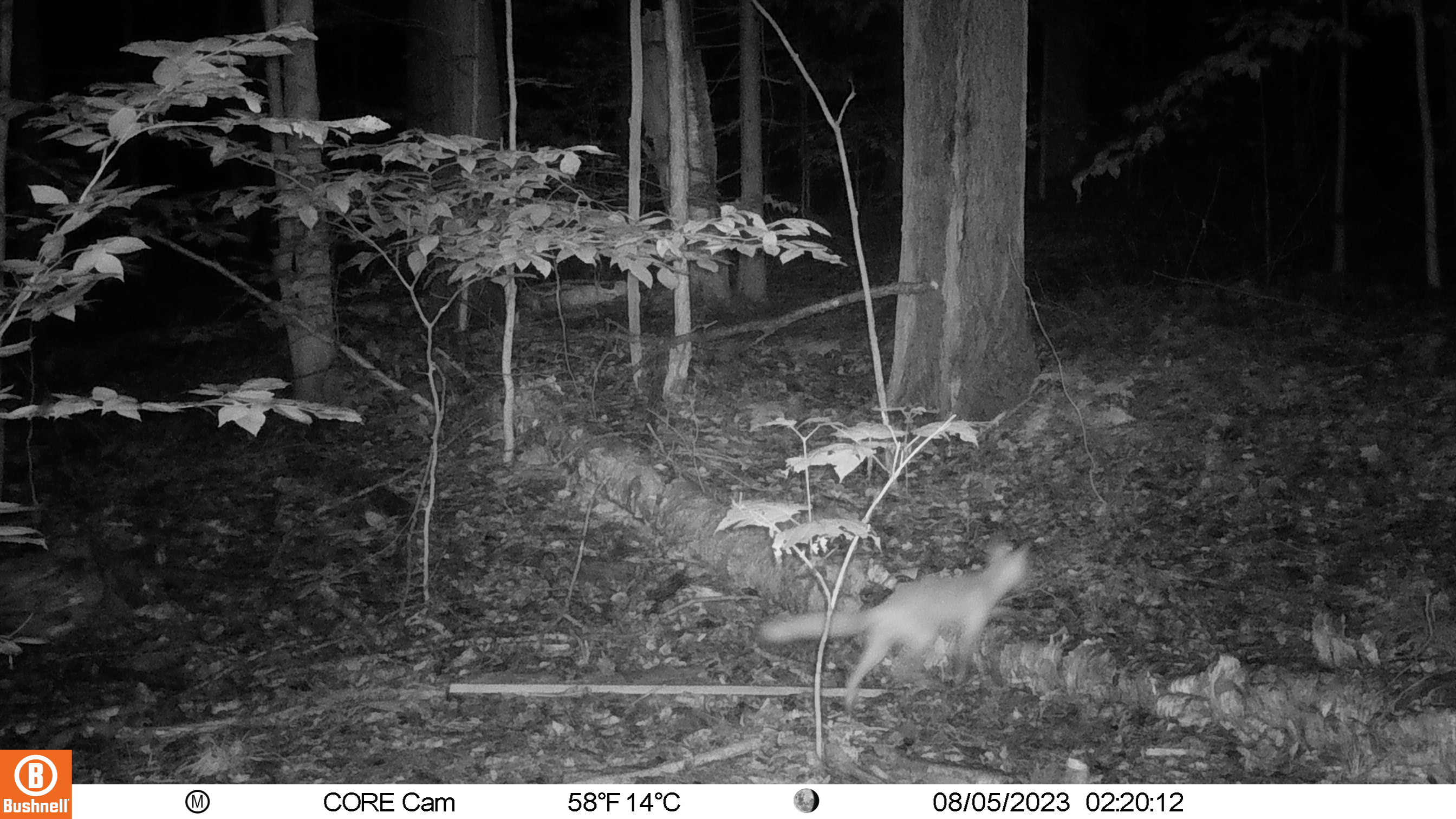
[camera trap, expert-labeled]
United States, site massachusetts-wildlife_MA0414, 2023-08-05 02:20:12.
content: unidentified animal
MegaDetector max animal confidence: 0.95